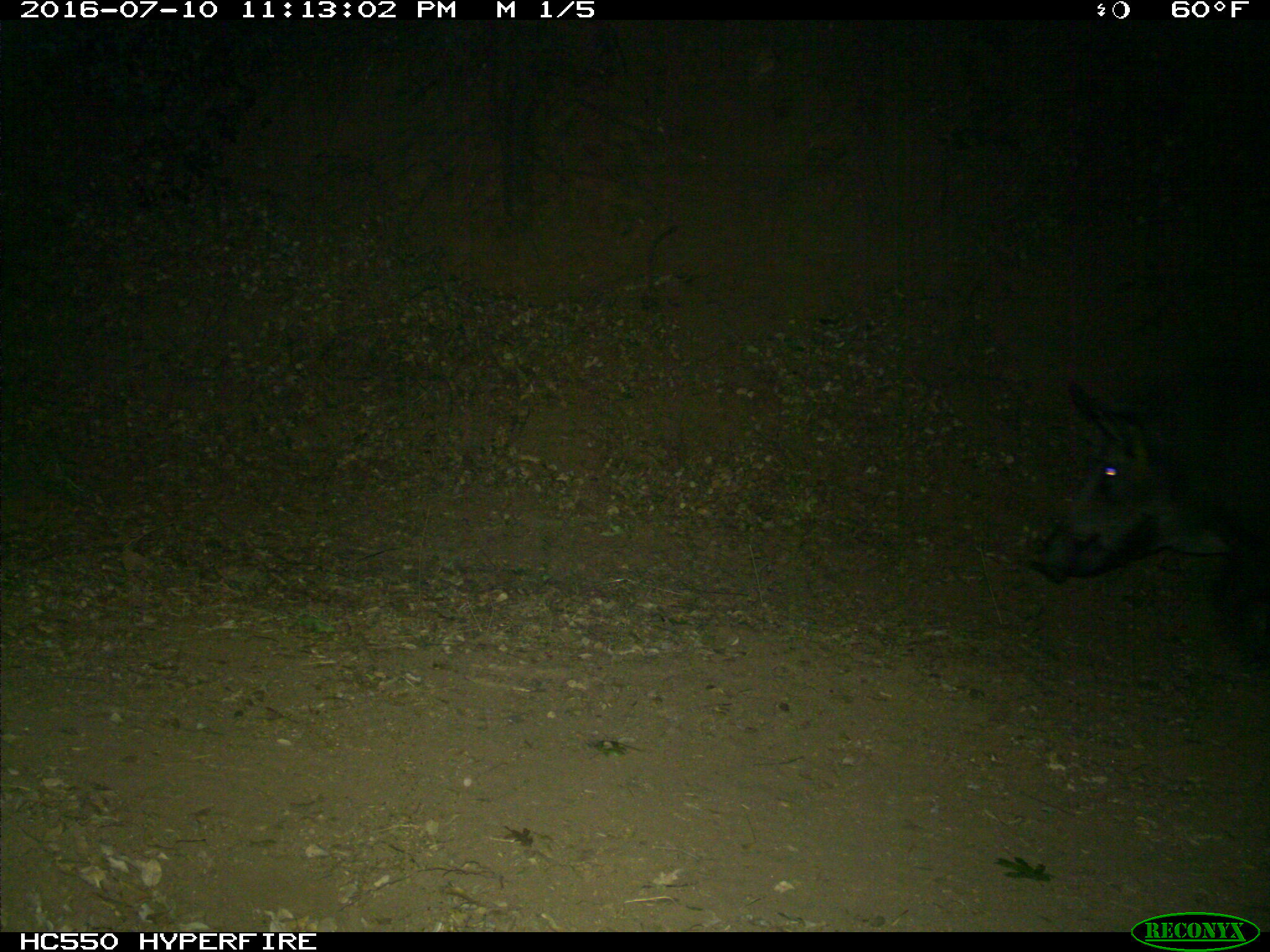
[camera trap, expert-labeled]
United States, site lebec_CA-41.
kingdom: Animalia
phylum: Chordata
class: Mammalia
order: Artiodactyla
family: Suidae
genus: Sus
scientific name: Sus scrofa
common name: wild boar